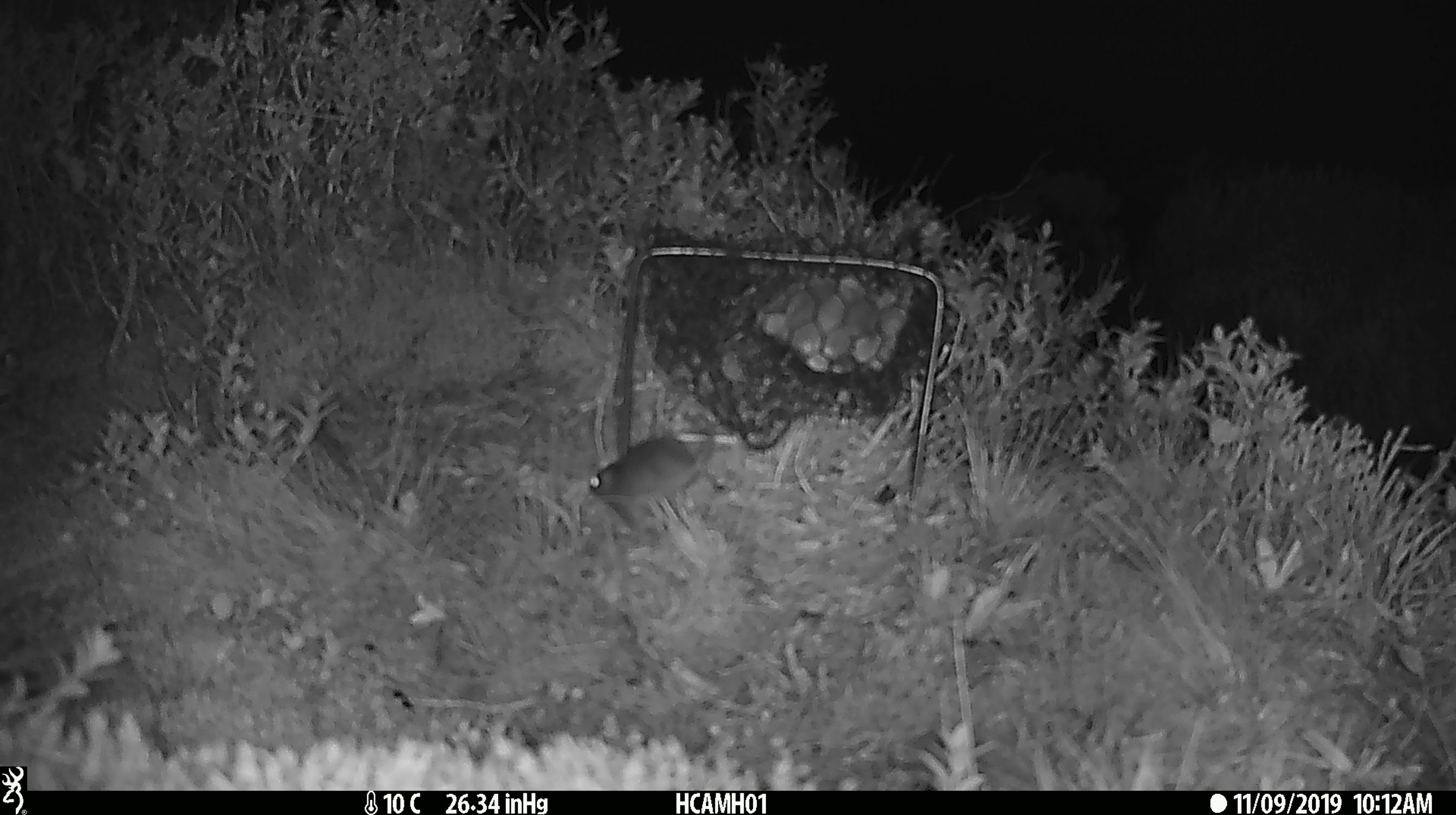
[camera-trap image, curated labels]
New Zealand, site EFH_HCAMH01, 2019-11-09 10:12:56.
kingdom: Animalia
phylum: Chordata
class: Mammalia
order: Rodentia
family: Muridae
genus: Mus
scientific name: Mus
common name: mouse